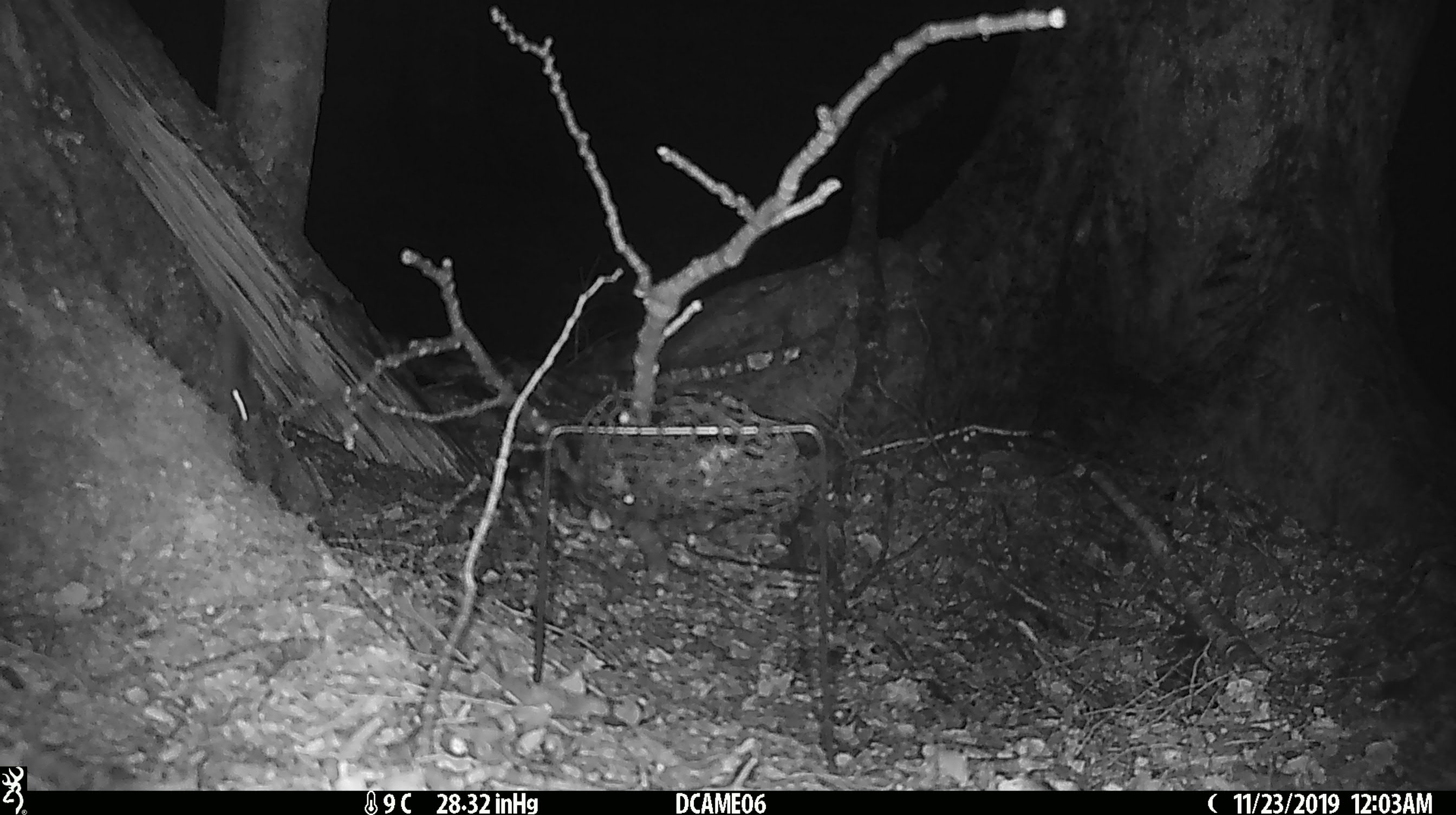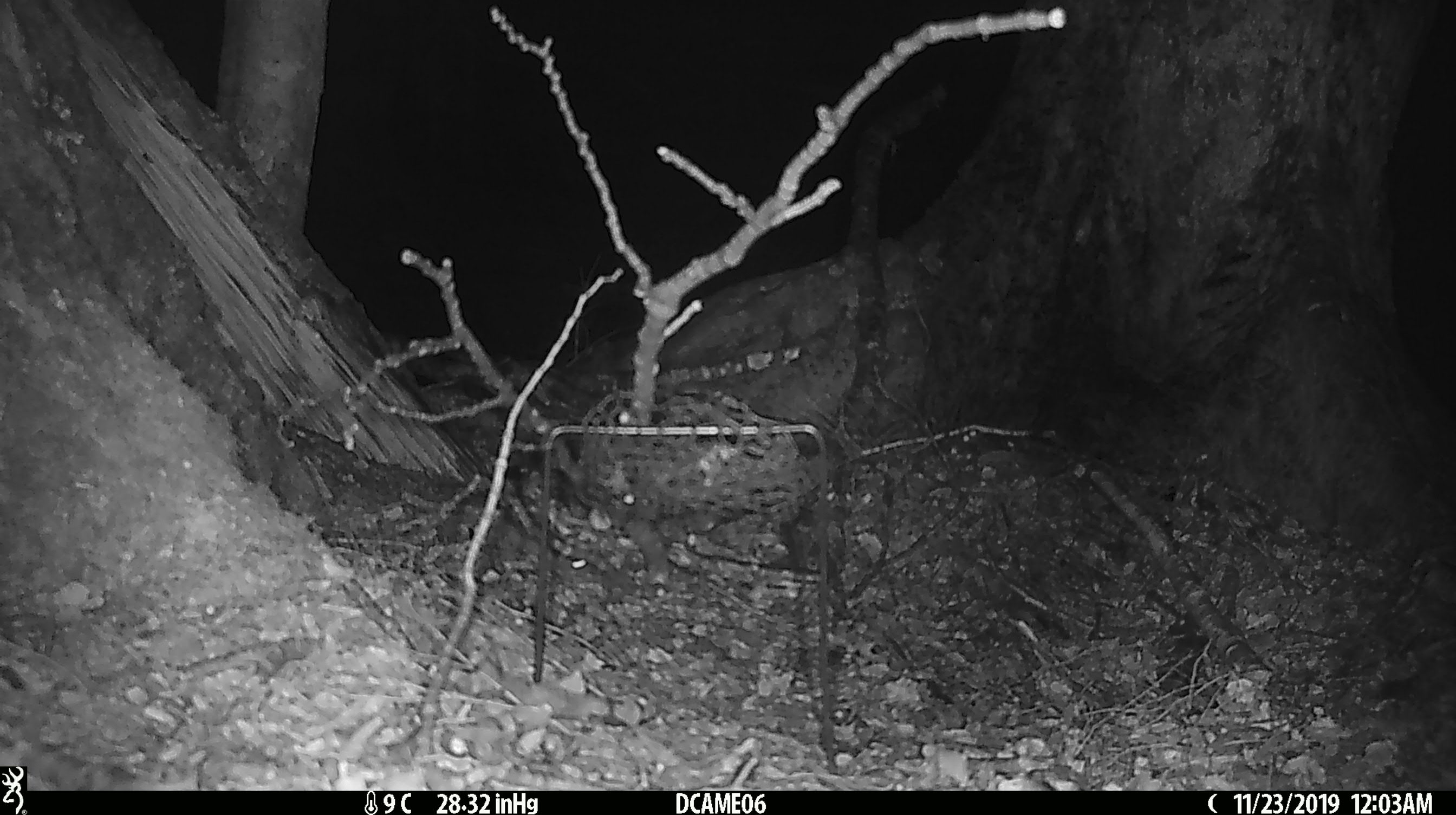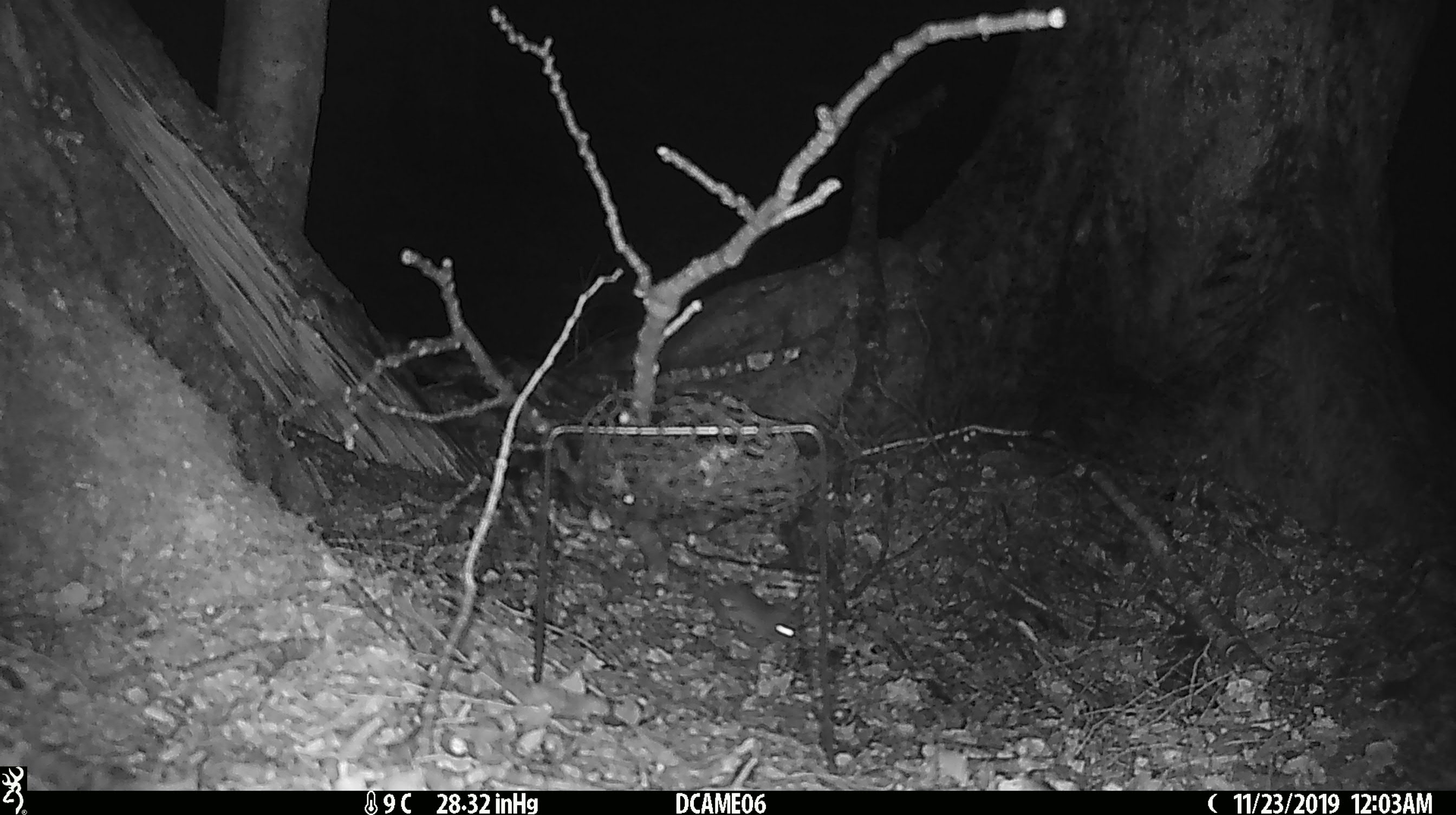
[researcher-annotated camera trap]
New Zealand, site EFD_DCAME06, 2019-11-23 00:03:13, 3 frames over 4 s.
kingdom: Animalia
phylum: Chordata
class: Mammalia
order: Rodentia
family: Muridae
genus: Mus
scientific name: Mus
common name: mouse